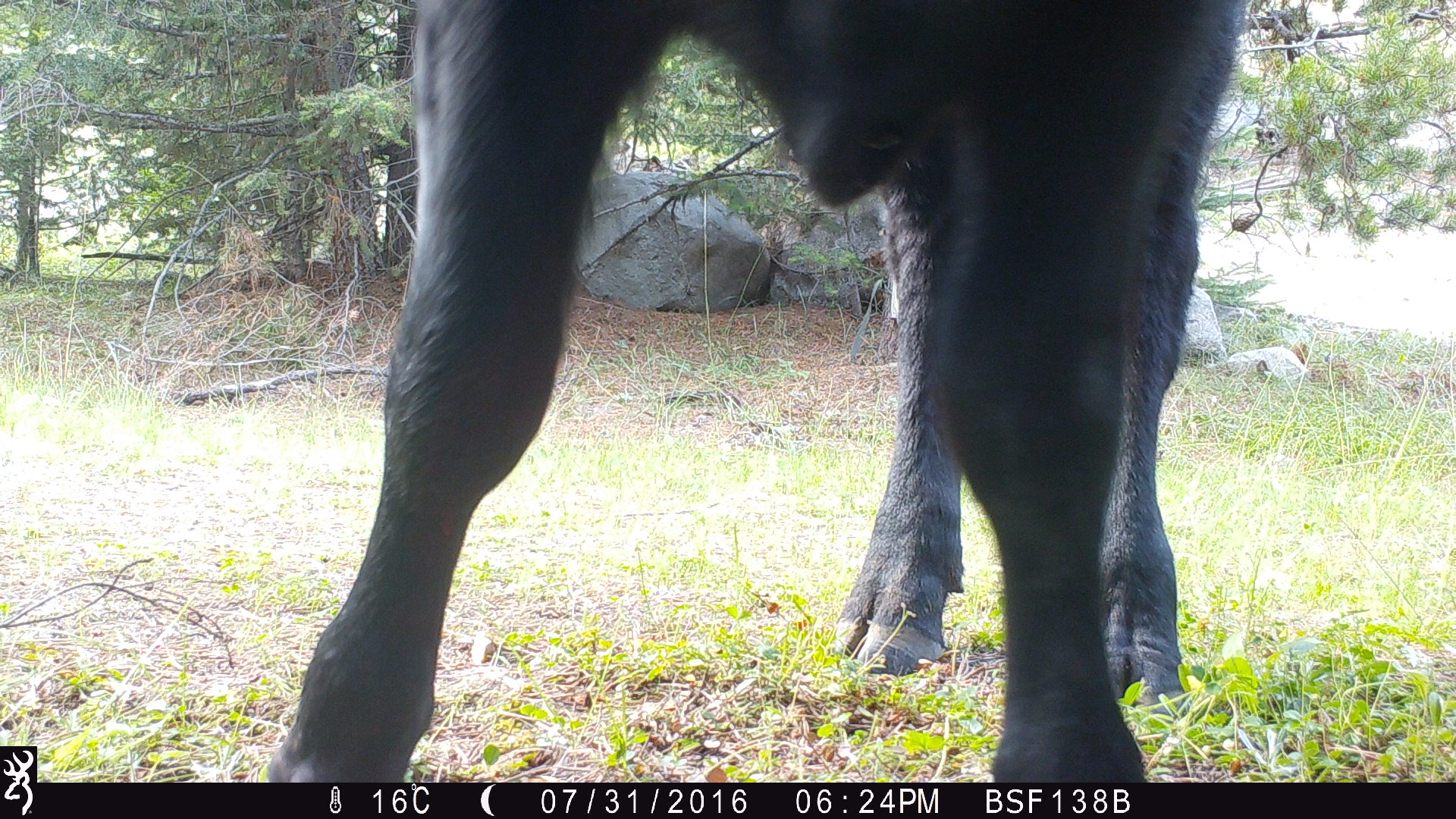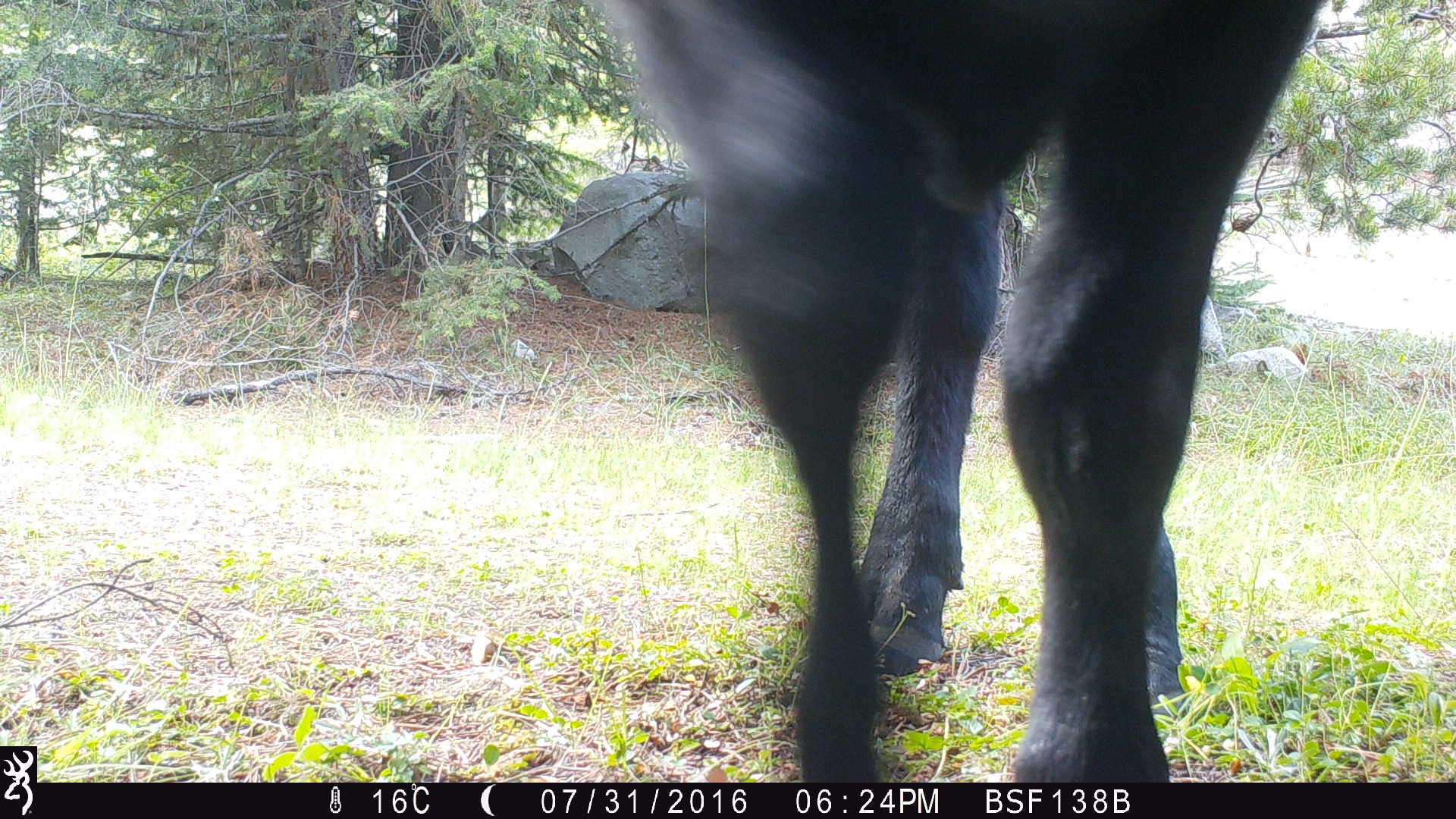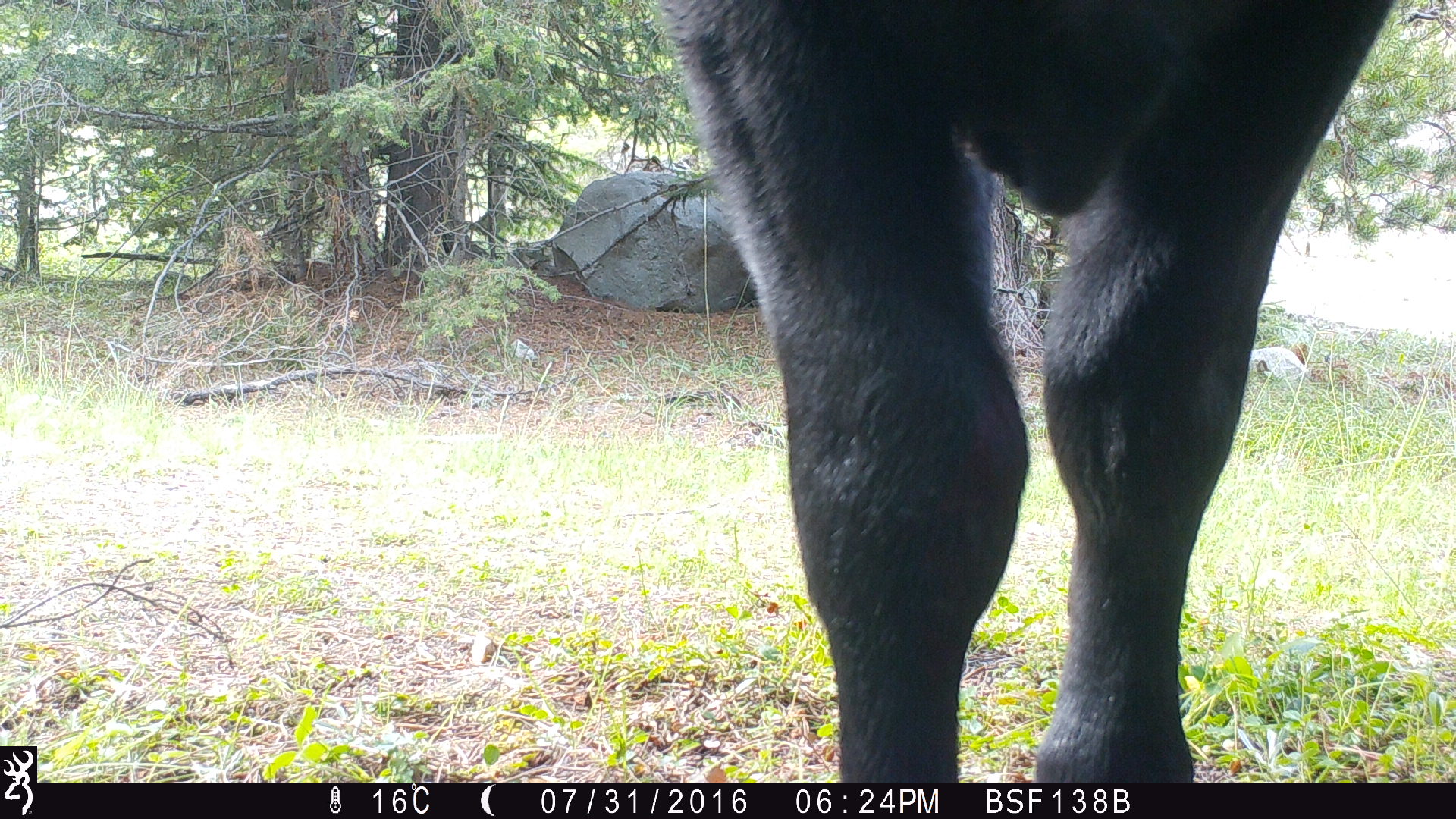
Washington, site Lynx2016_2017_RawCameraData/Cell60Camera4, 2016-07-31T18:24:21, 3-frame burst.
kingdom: Animalia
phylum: Chordata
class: Mammalia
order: Artiodactyla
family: Bovidae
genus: Bos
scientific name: Bos taurus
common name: domestic cattle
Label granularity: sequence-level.